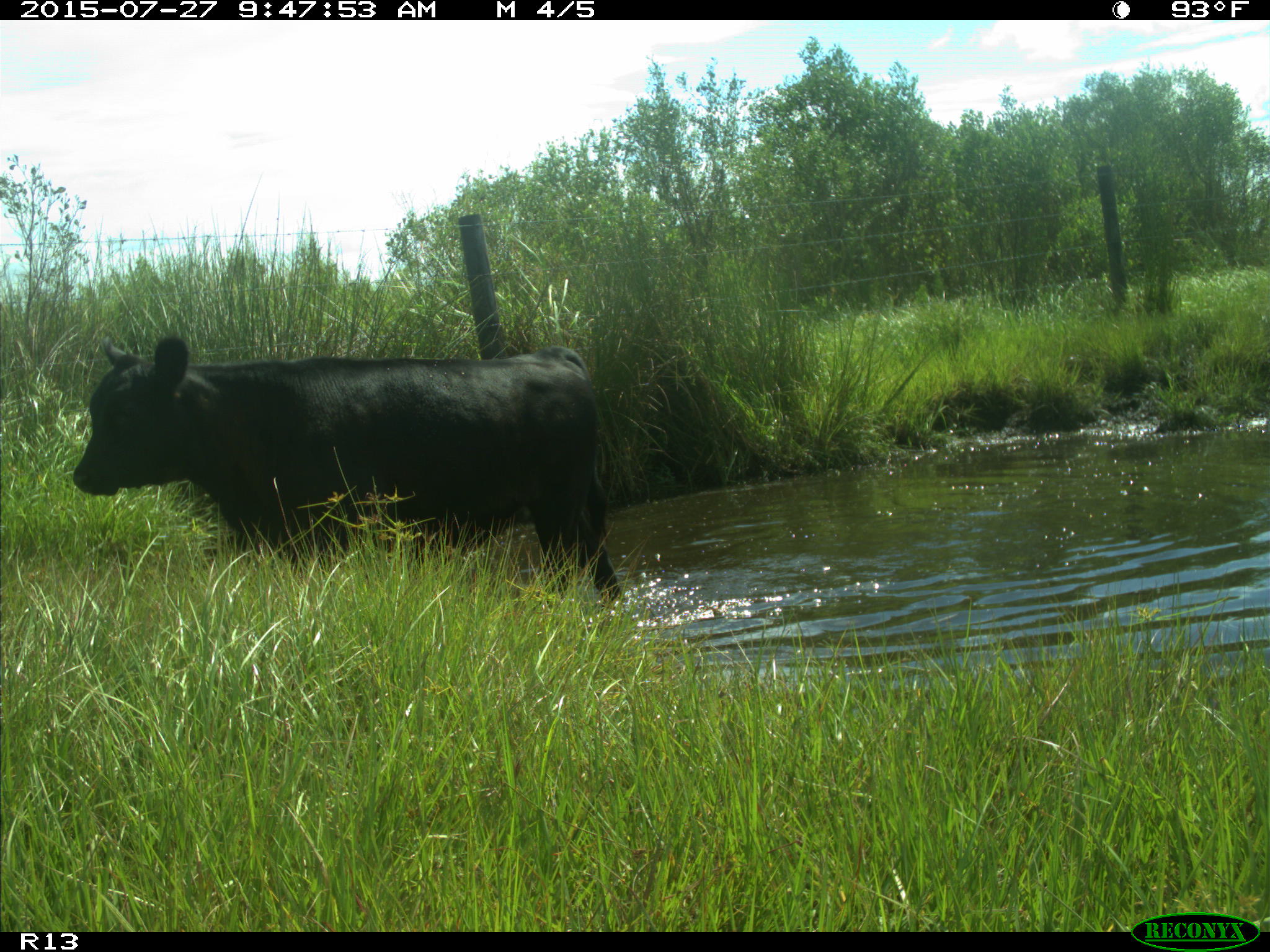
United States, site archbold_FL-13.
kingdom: Animalia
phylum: Chordata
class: Mammalia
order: Artiodactyla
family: Bovidae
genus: Bos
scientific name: Bos taurus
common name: domestic cow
Bos taurus (domestic cow).